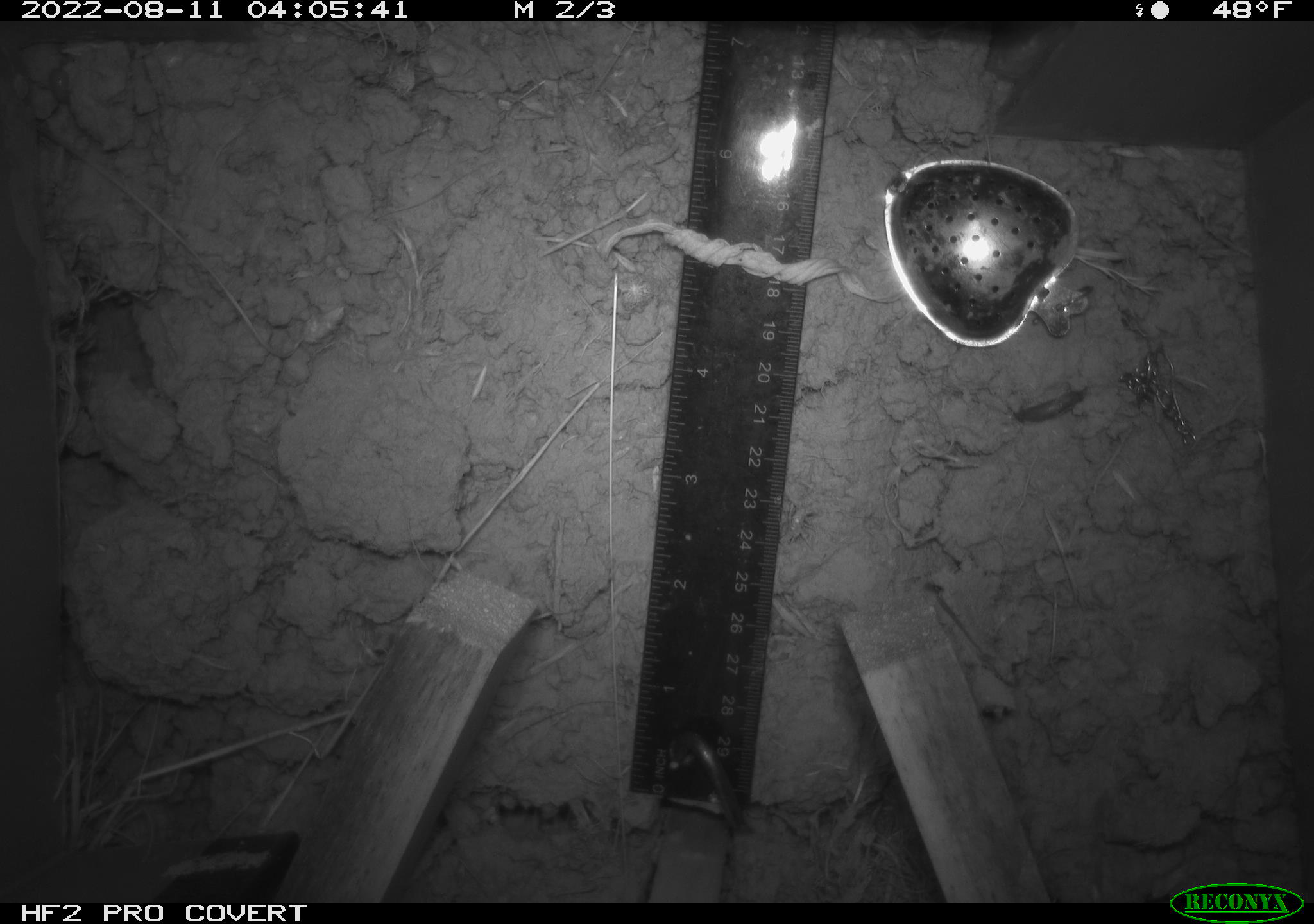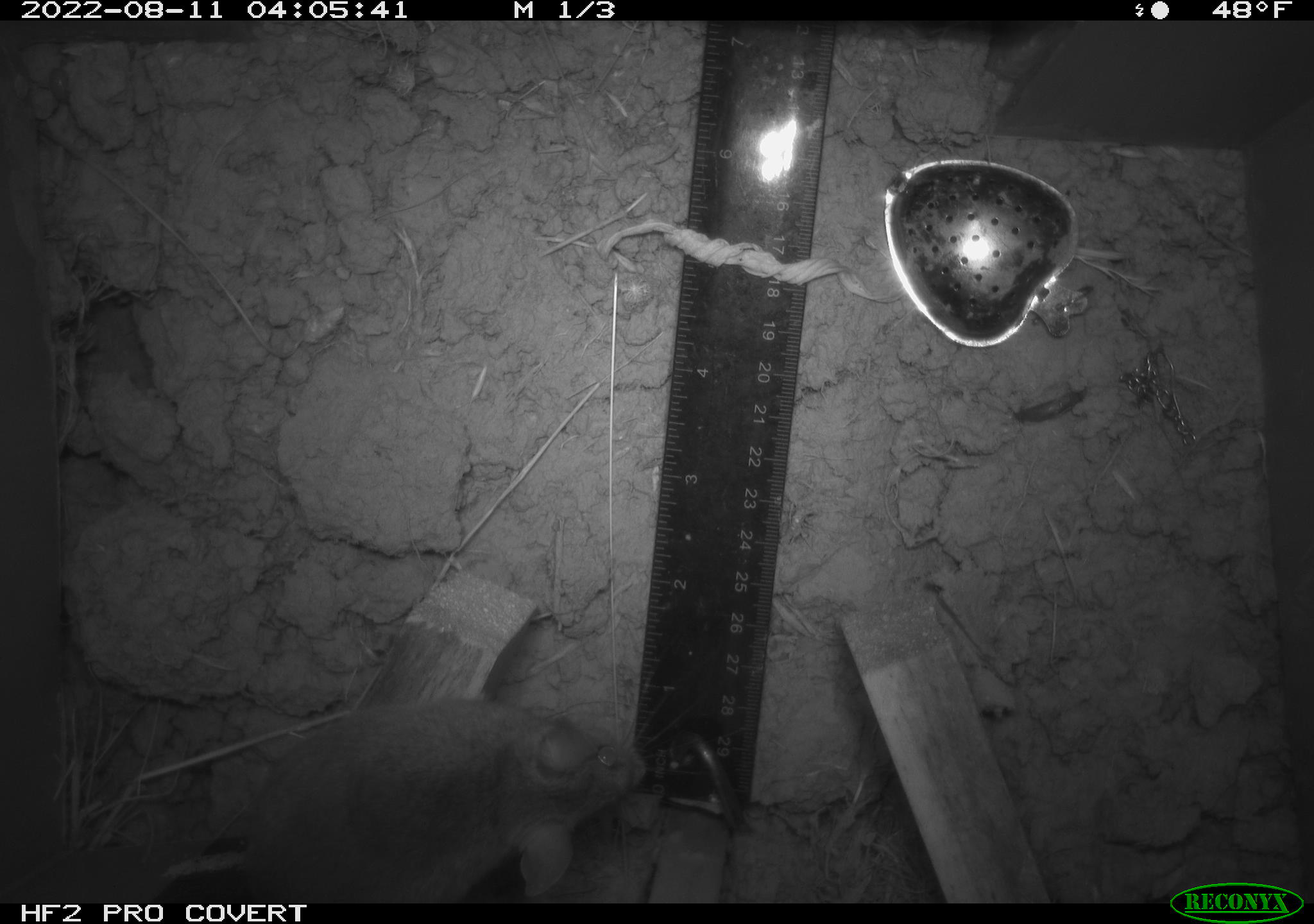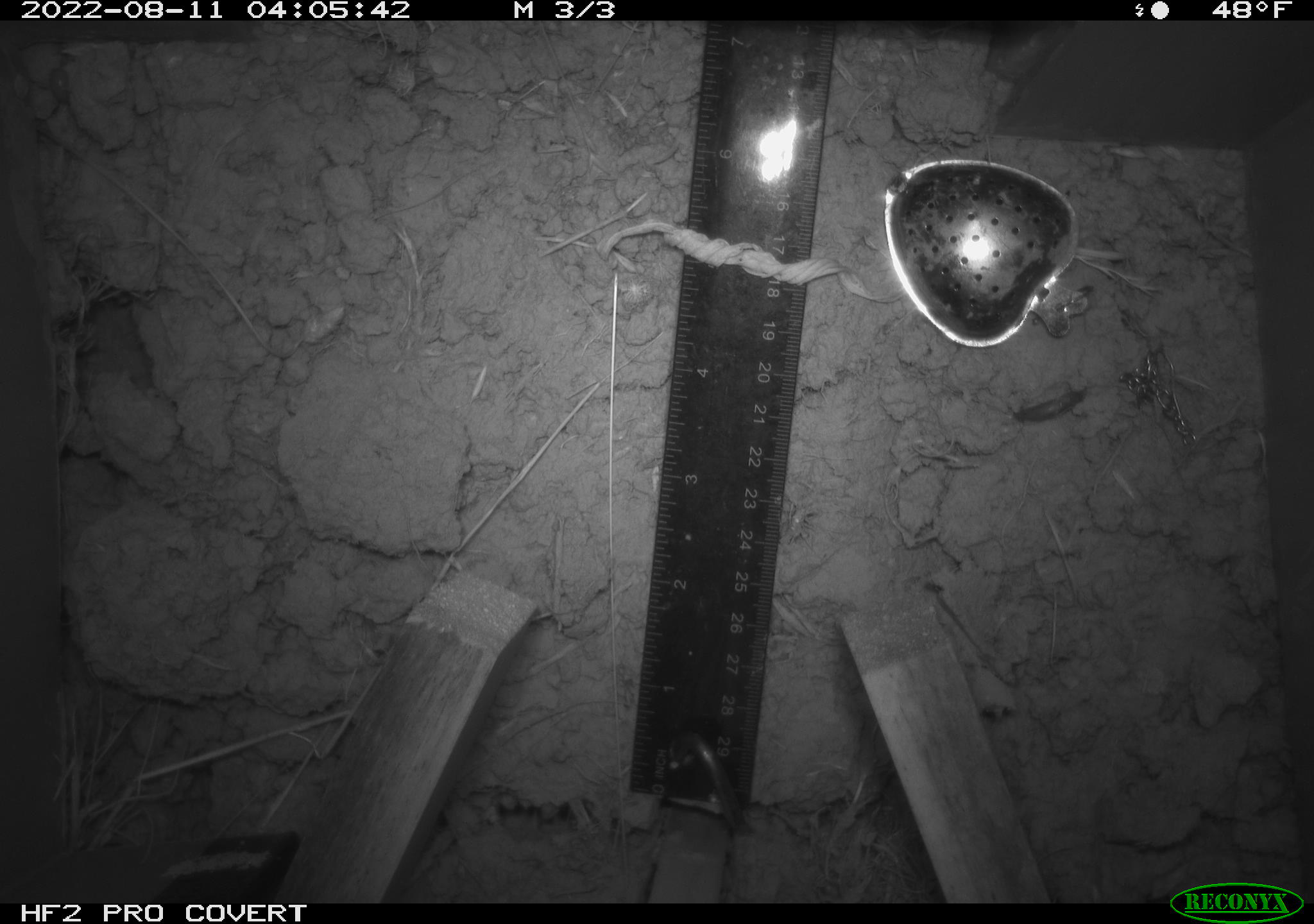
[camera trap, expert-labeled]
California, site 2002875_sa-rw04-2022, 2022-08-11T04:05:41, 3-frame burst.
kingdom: Animalia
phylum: Chordata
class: Mammalia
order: Rodentia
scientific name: Rodentia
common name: mouse species